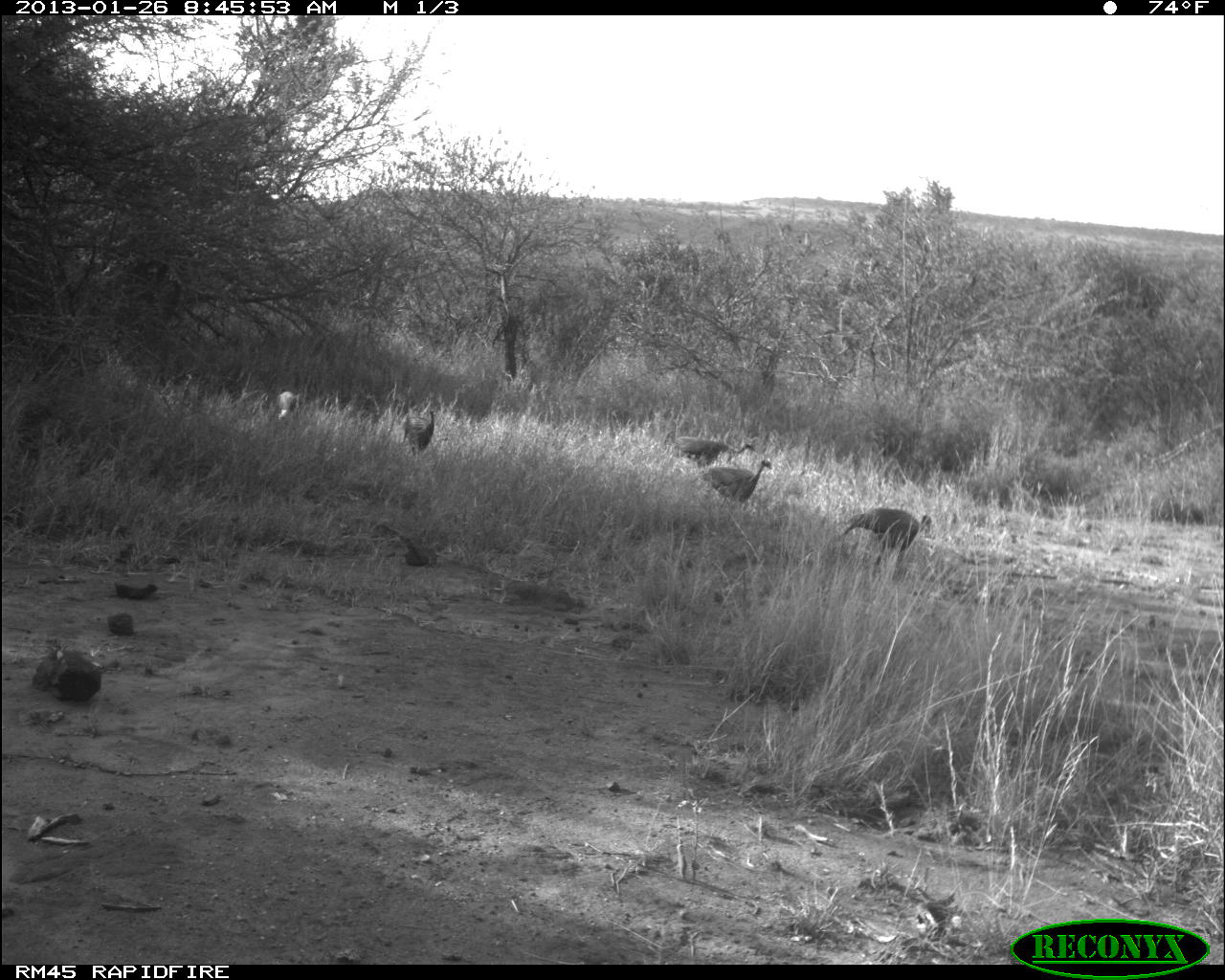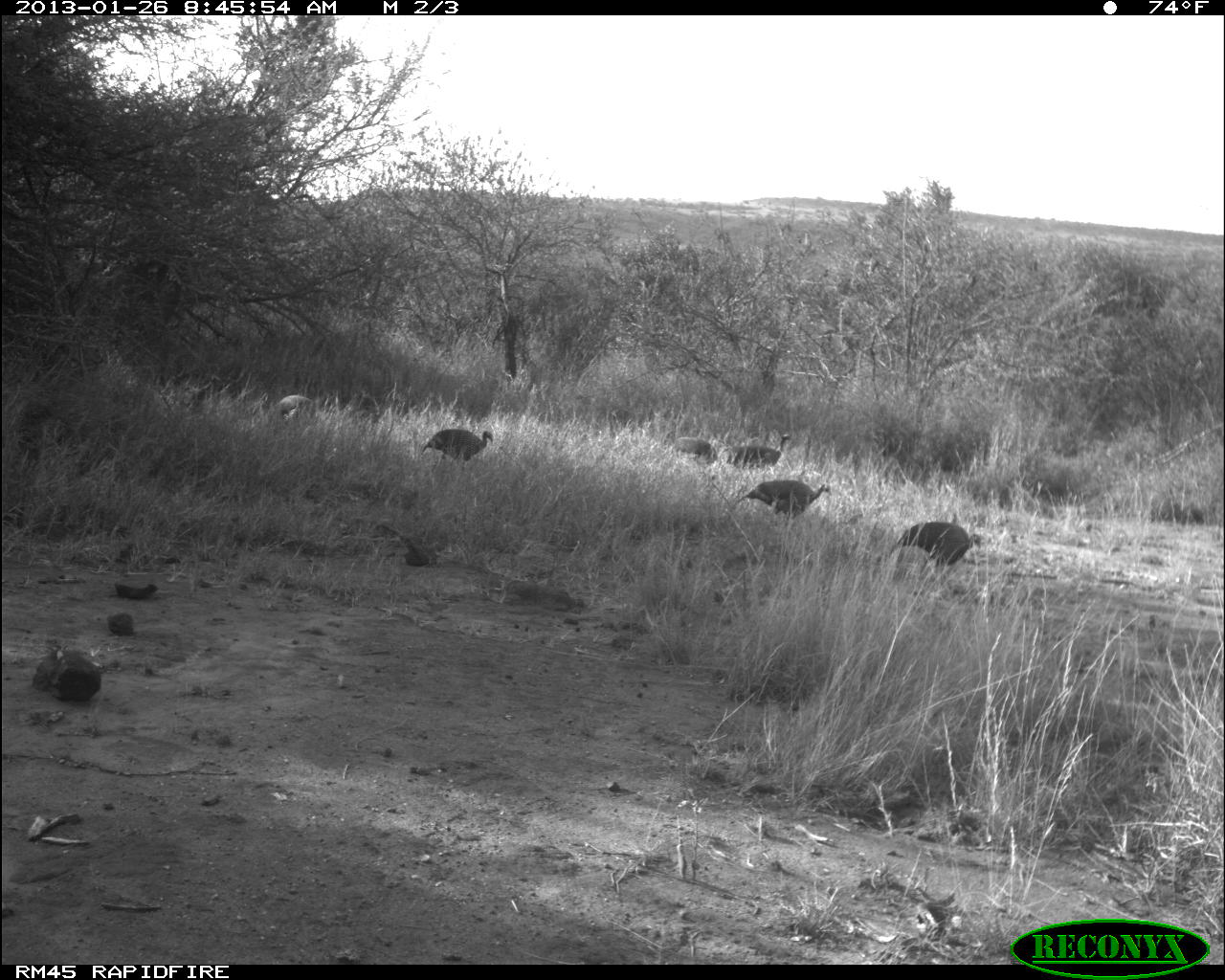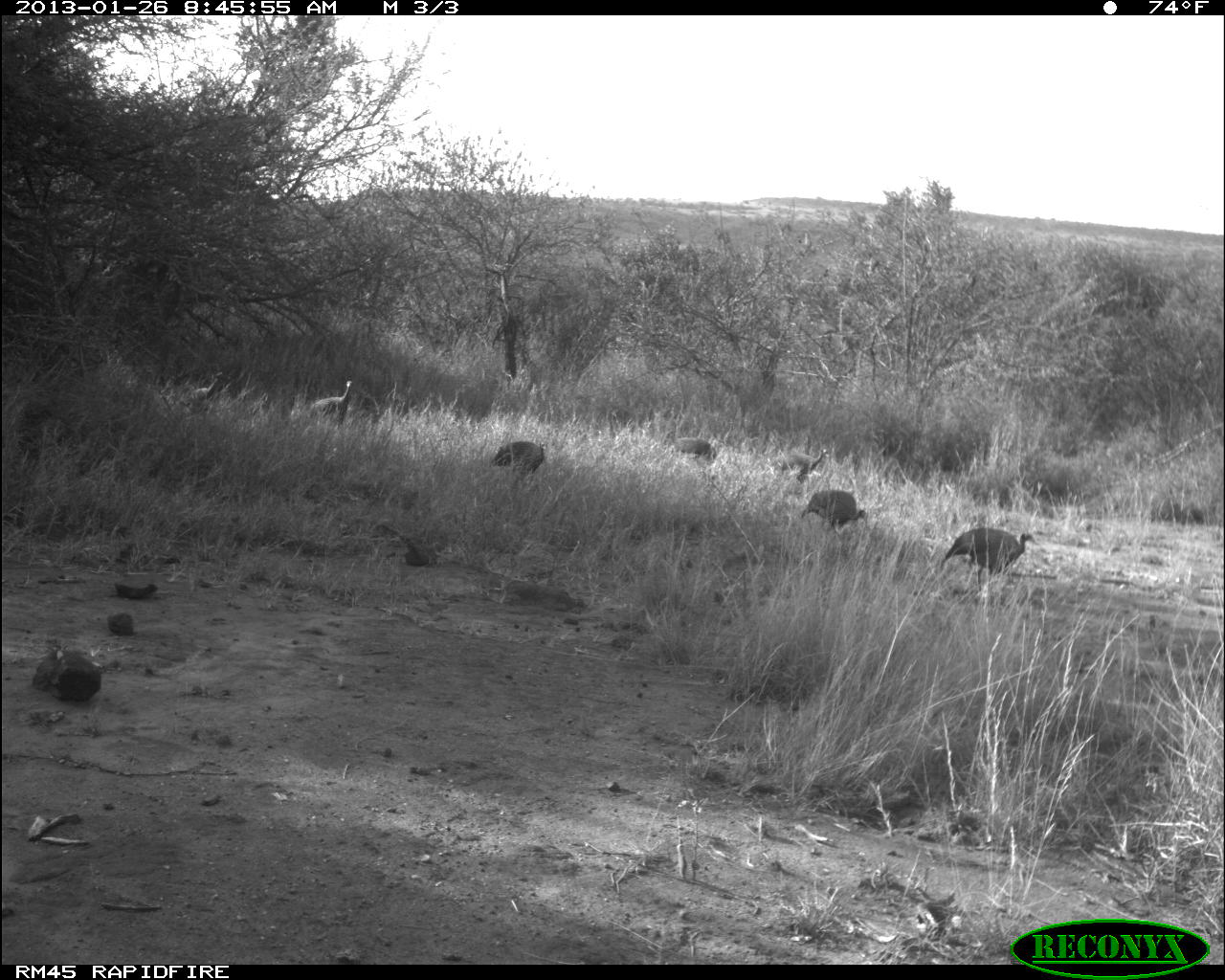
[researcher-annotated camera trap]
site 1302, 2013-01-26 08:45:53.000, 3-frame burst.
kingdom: Animalia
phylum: Chordata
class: Aves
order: Galliformes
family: Numididae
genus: Acryllium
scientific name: Acryllium vulturinum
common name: vulturine guineafowl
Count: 6.